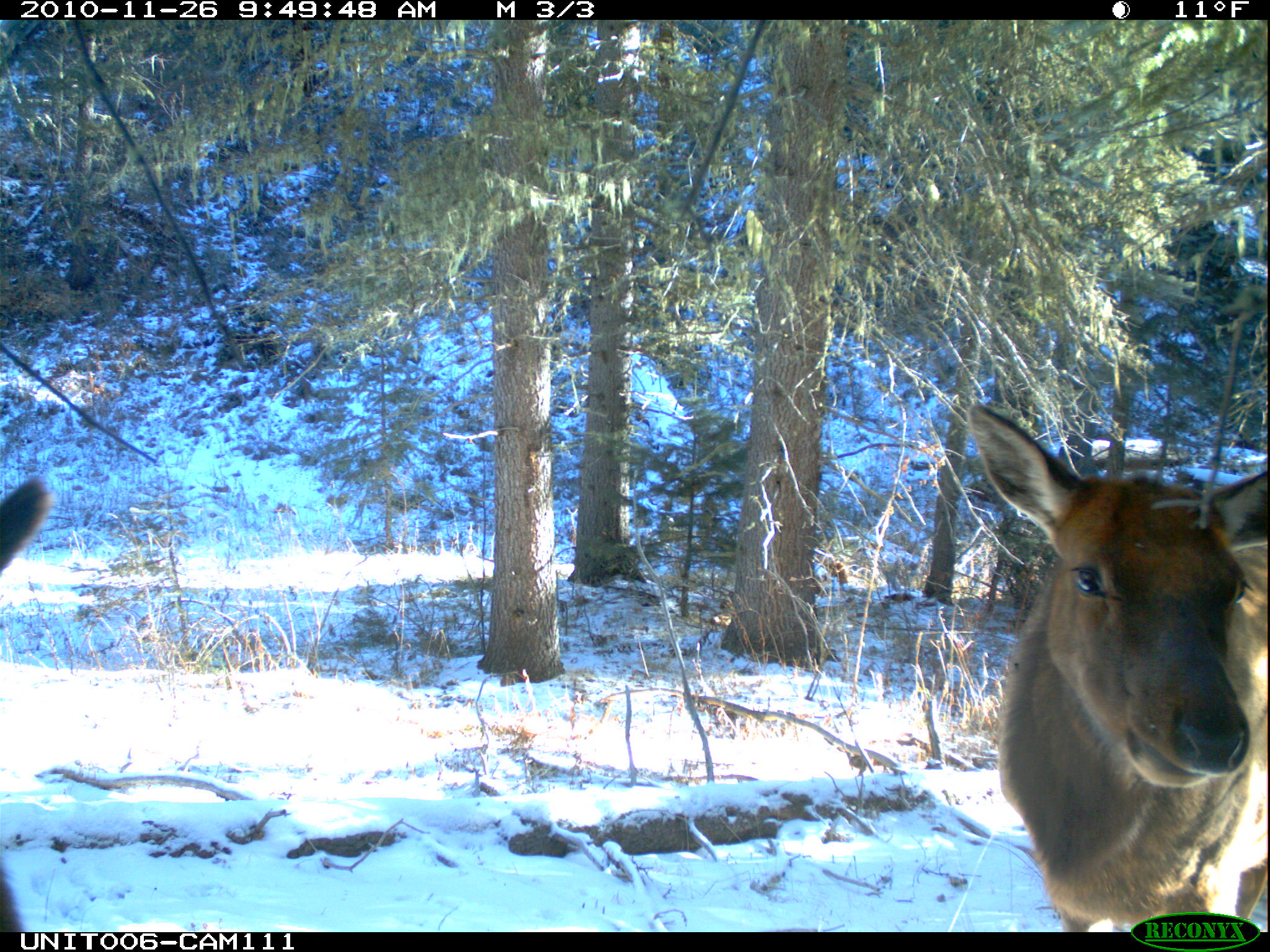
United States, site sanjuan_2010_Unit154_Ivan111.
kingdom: Animalia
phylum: Chordata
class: Mammalia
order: Artiodactyla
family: Cervidae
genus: Cervus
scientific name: Cervus elaphus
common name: red deer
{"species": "Cervus elaphus (red deer)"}